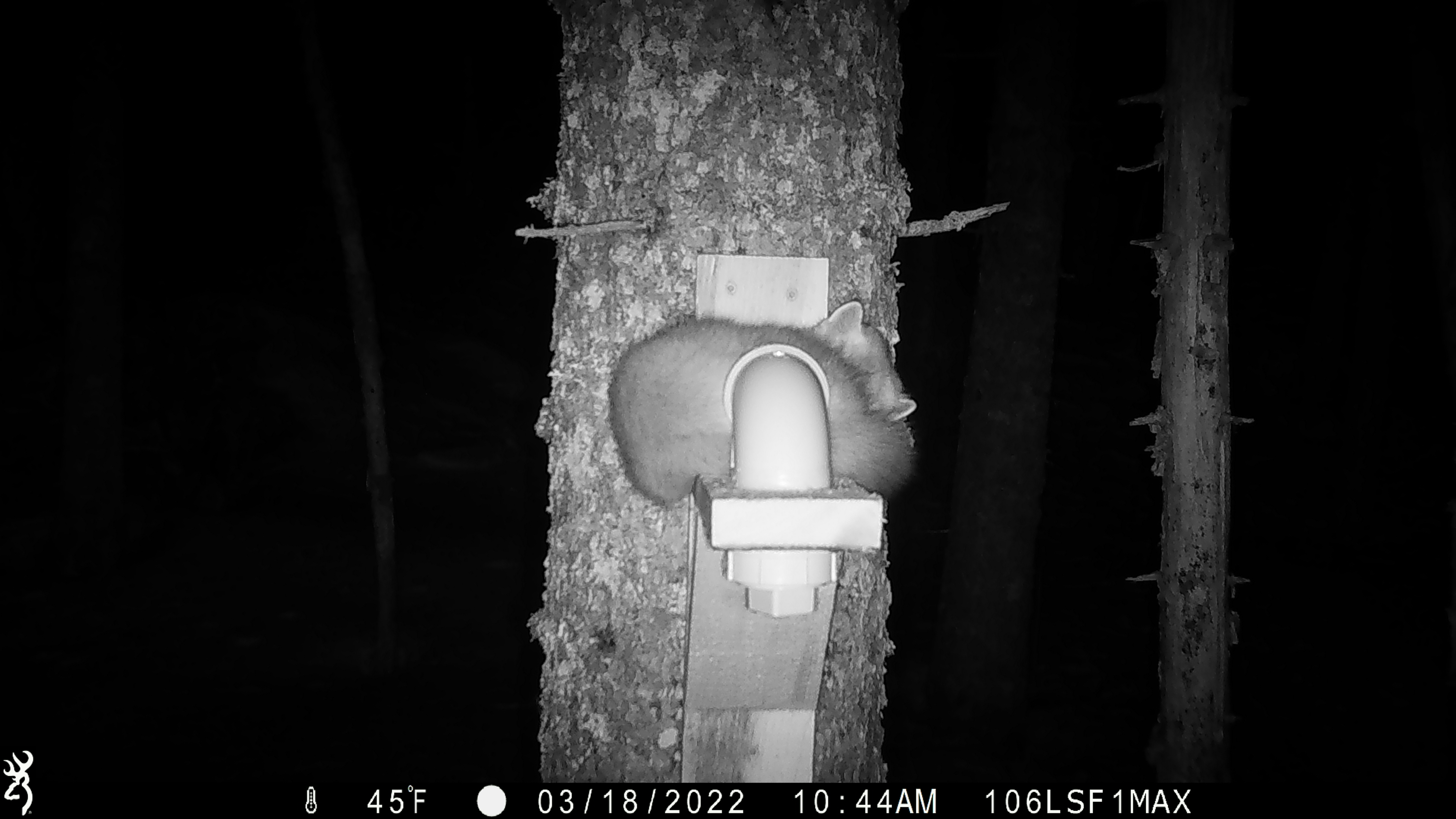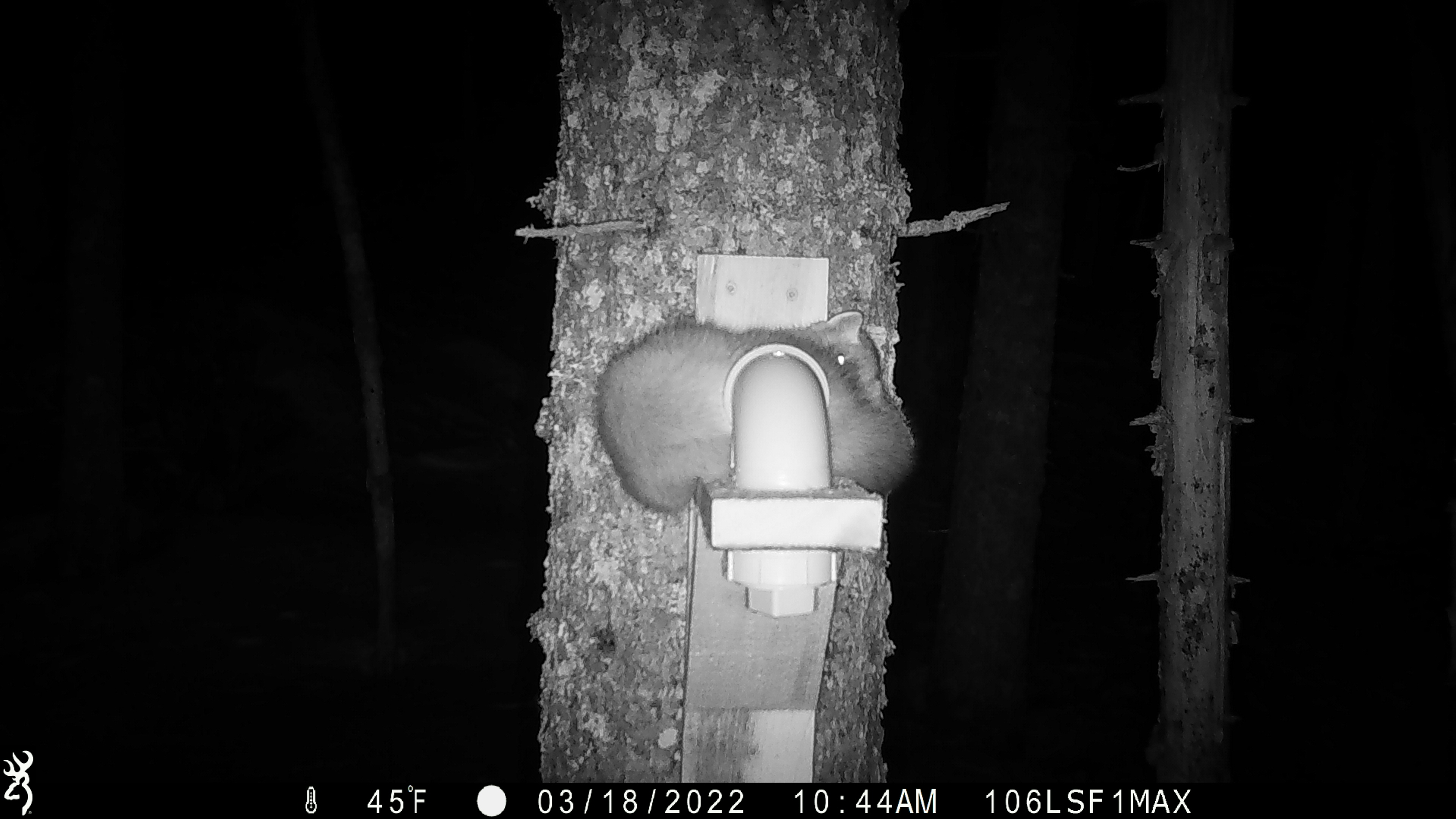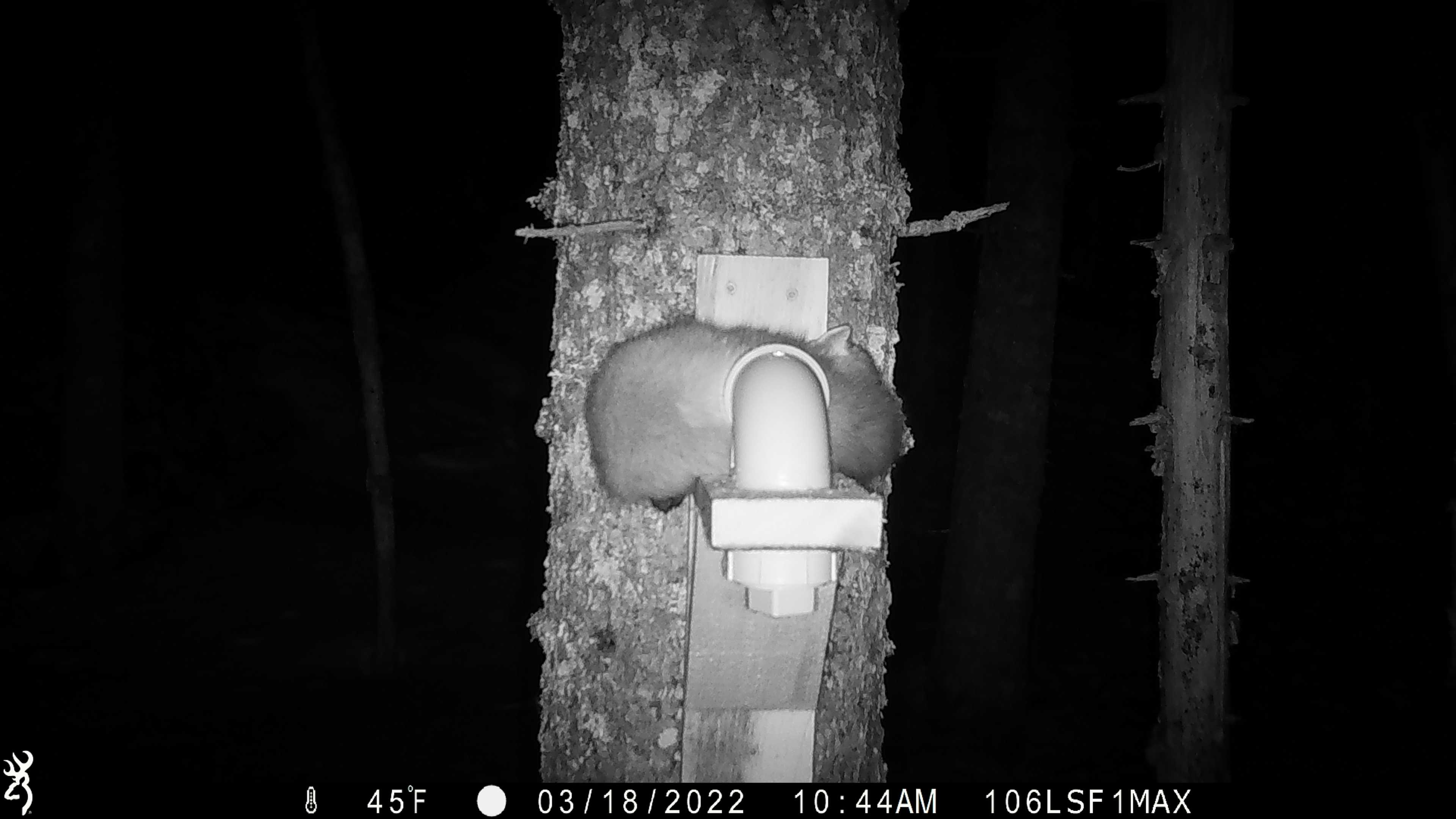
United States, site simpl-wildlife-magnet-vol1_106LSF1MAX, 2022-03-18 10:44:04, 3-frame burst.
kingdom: Animalia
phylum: Chordata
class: Mammalia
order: Carnivora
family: Mustelidae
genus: Martes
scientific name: Martes americana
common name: american marten